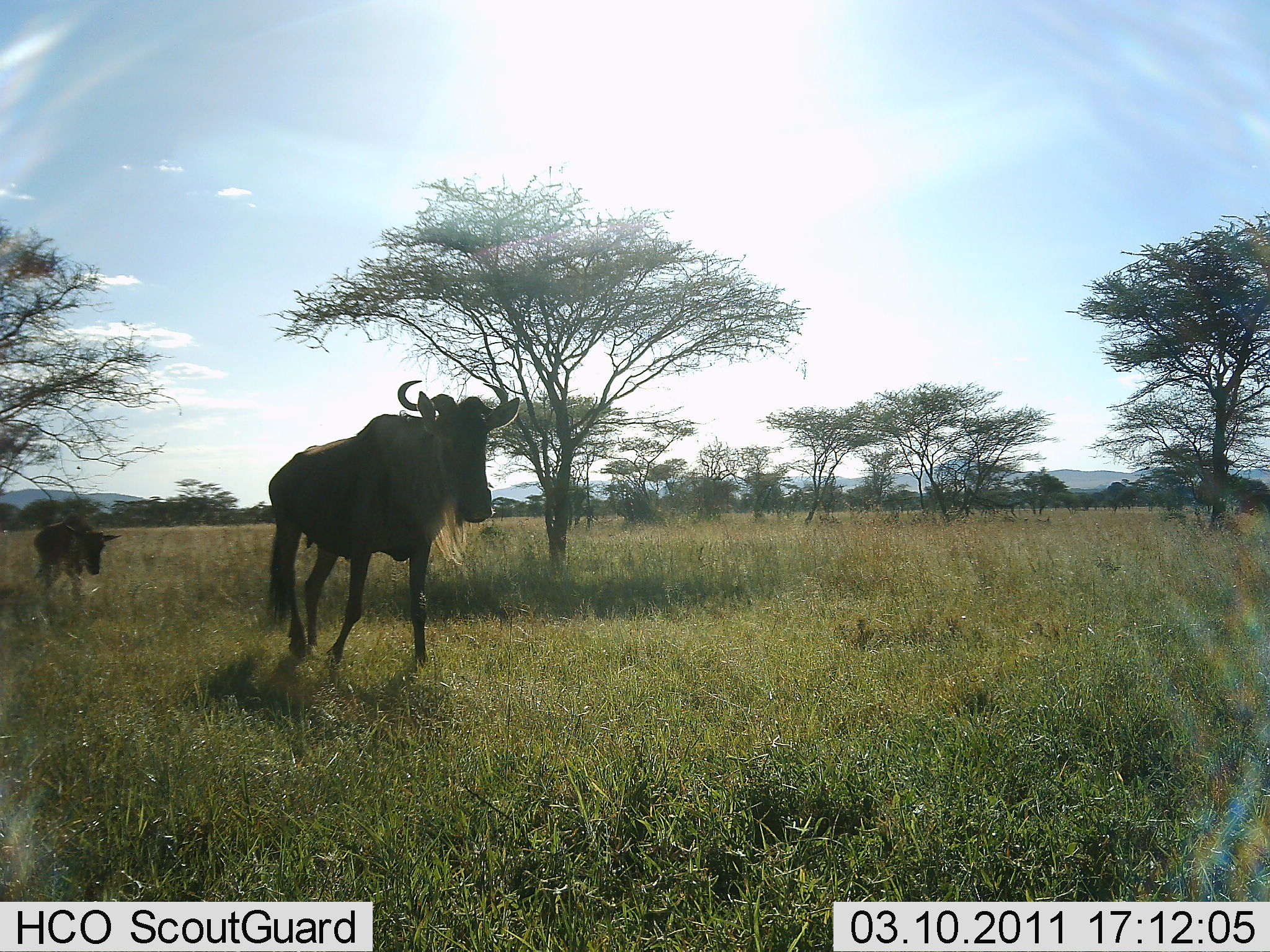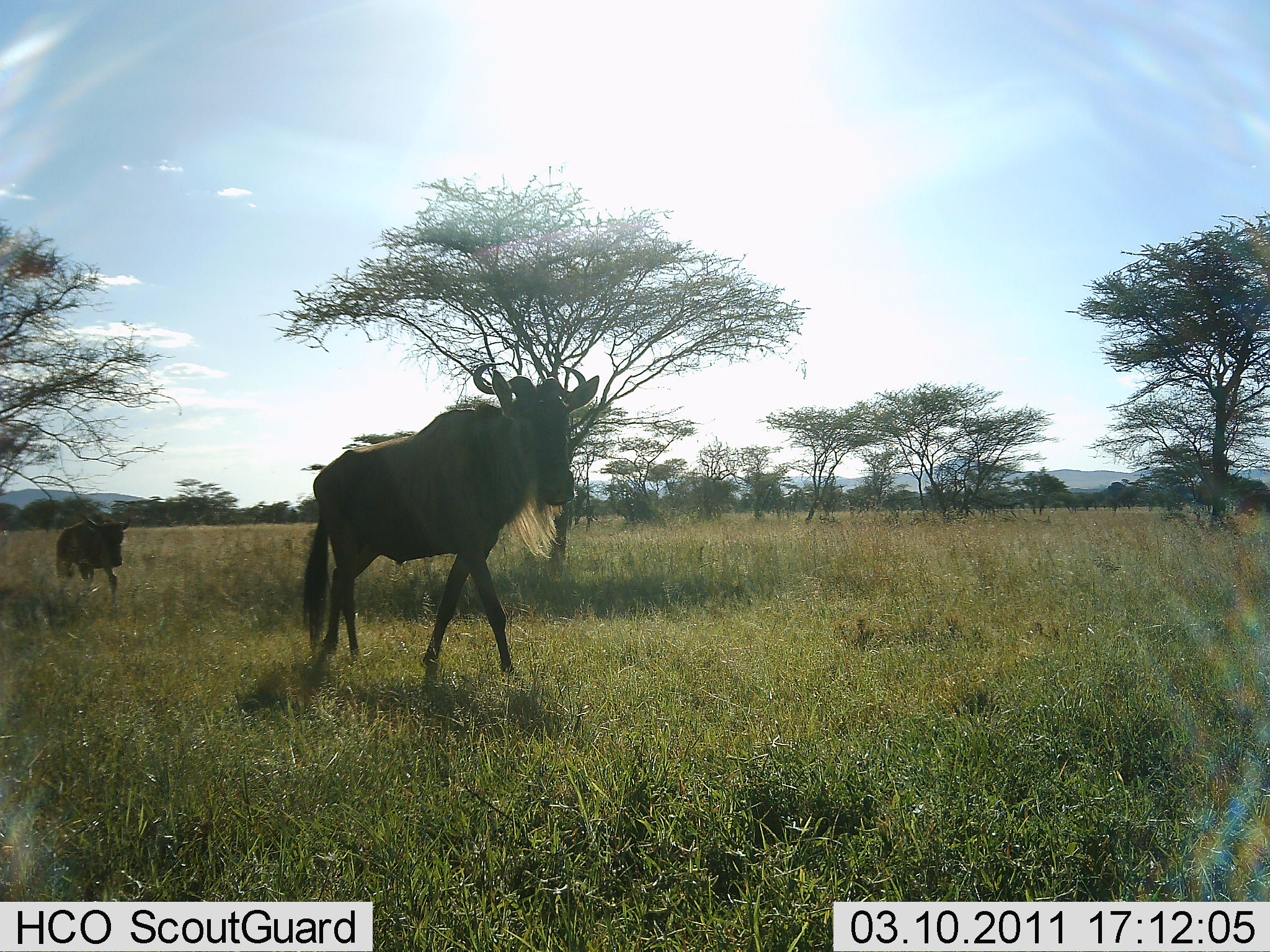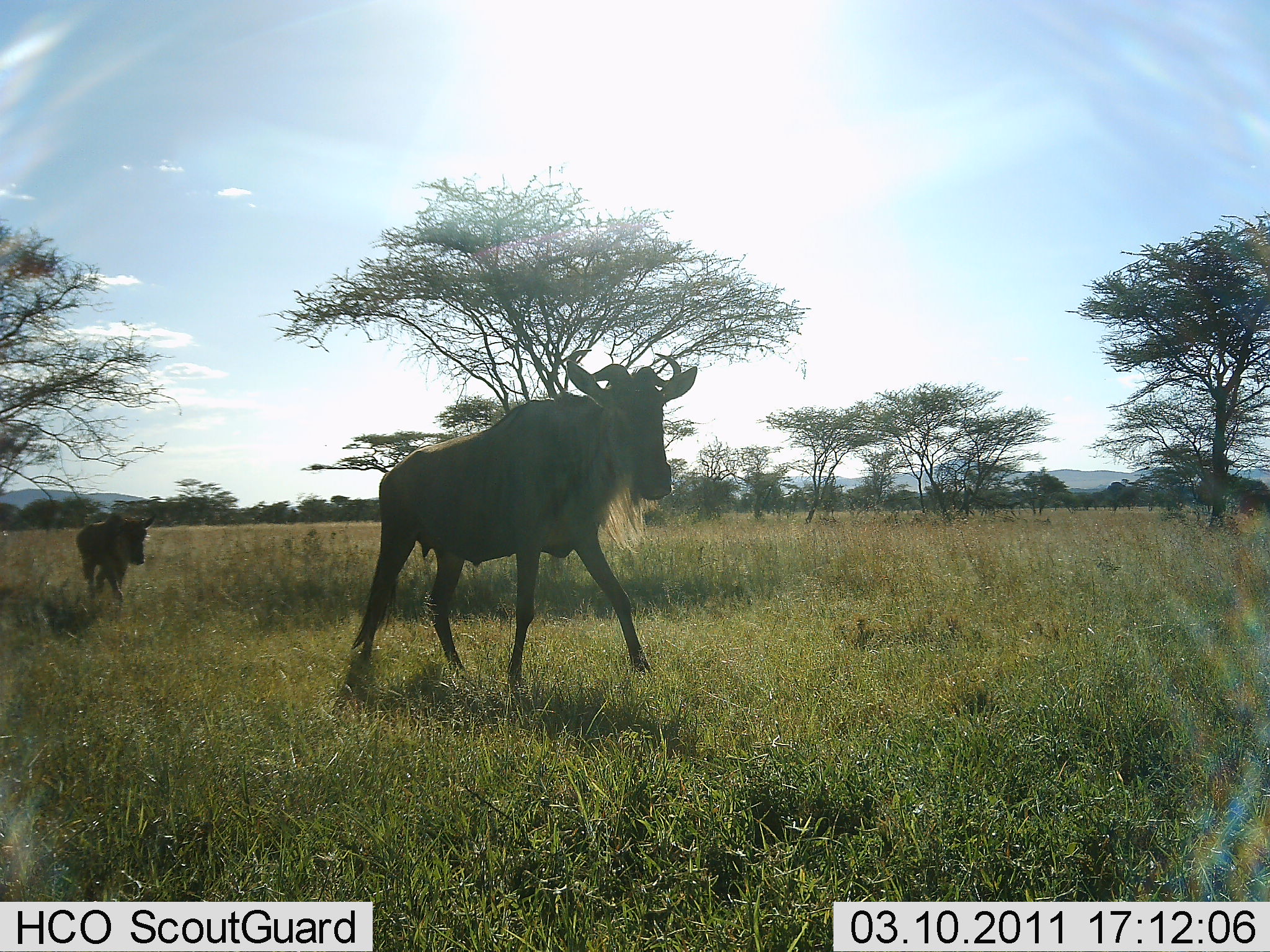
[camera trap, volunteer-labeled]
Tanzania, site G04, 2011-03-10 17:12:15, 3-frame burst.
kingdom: Animalia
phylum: Chordata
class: Mammalia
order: Artiodactyla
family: Bovidae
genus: Connochaetes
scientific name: Connochaetes taurinus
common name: blue wildebeest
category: wildebeest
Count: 2.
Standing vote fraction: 0%.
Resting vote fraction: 0%.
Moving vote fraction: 100%.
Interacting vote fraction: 0%.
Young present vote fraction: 36%.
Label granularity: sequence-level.